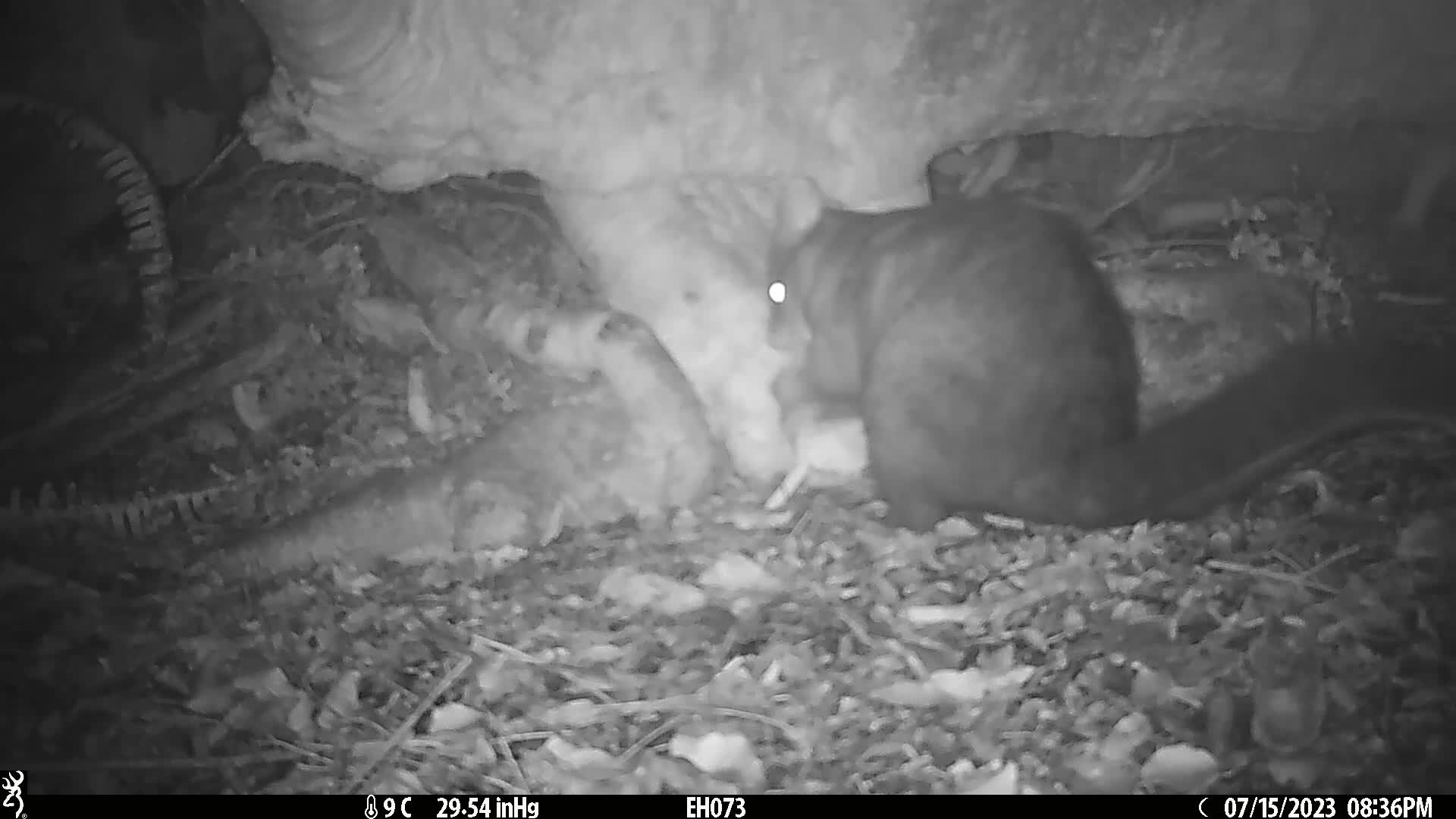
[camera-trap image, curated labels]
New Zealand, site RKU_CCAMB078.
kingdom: Animalia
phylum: Chordata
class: Mammalia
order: Diprotodontia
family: Phalangeridae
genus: Trichosurus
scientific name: Trichosurus vulpecula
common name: common brushtail possum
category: possum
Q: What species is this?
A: Possum (common brushtail possum) (Trichosurus vulpecula).